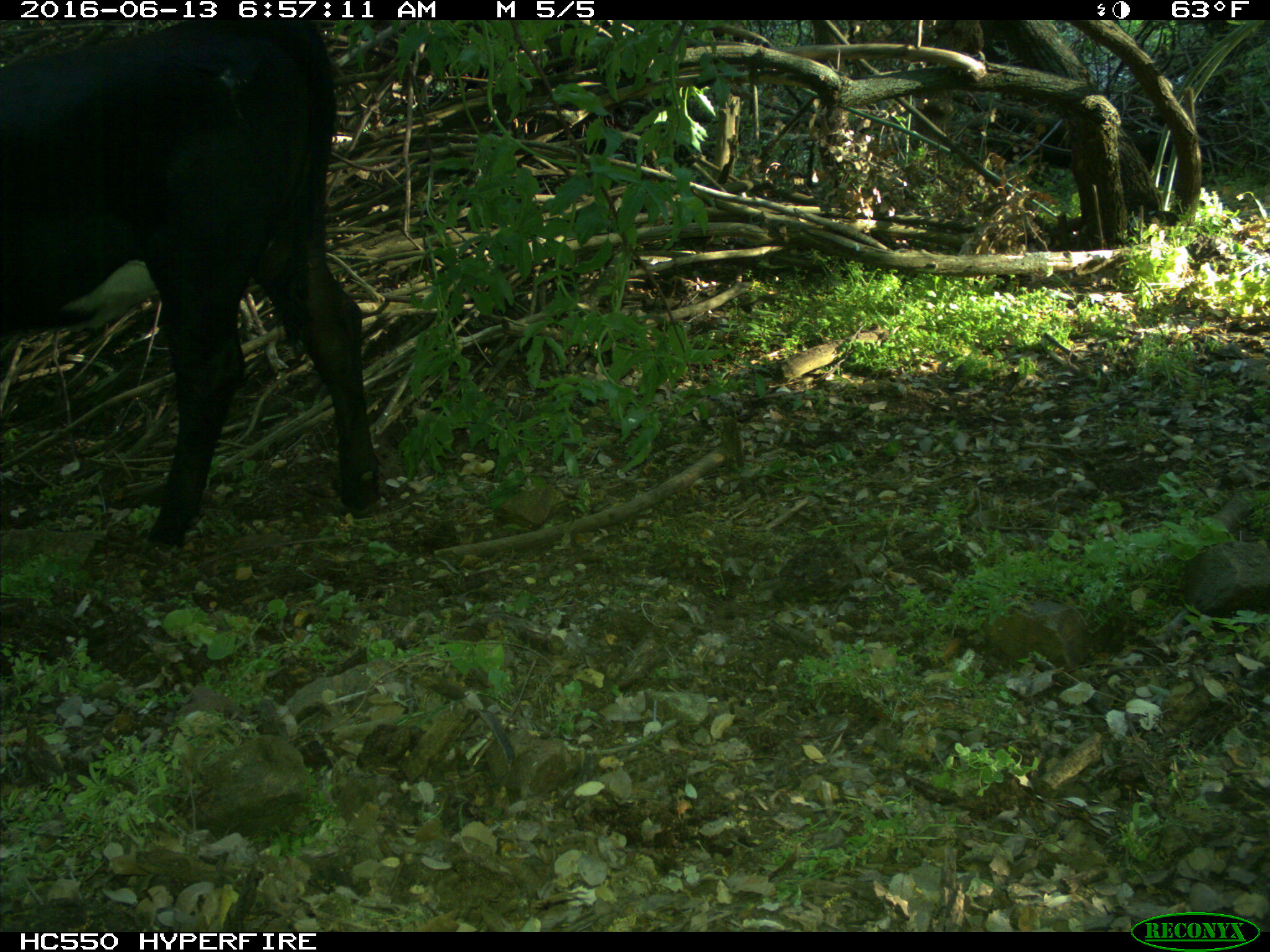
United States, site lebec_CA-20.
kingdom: Animalia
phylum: Chordata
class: Mammalia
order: Artiodactyla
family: Bovidae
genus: Bos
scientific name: Bos taurus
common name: domestic cow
Bos taurus (domestic cow).